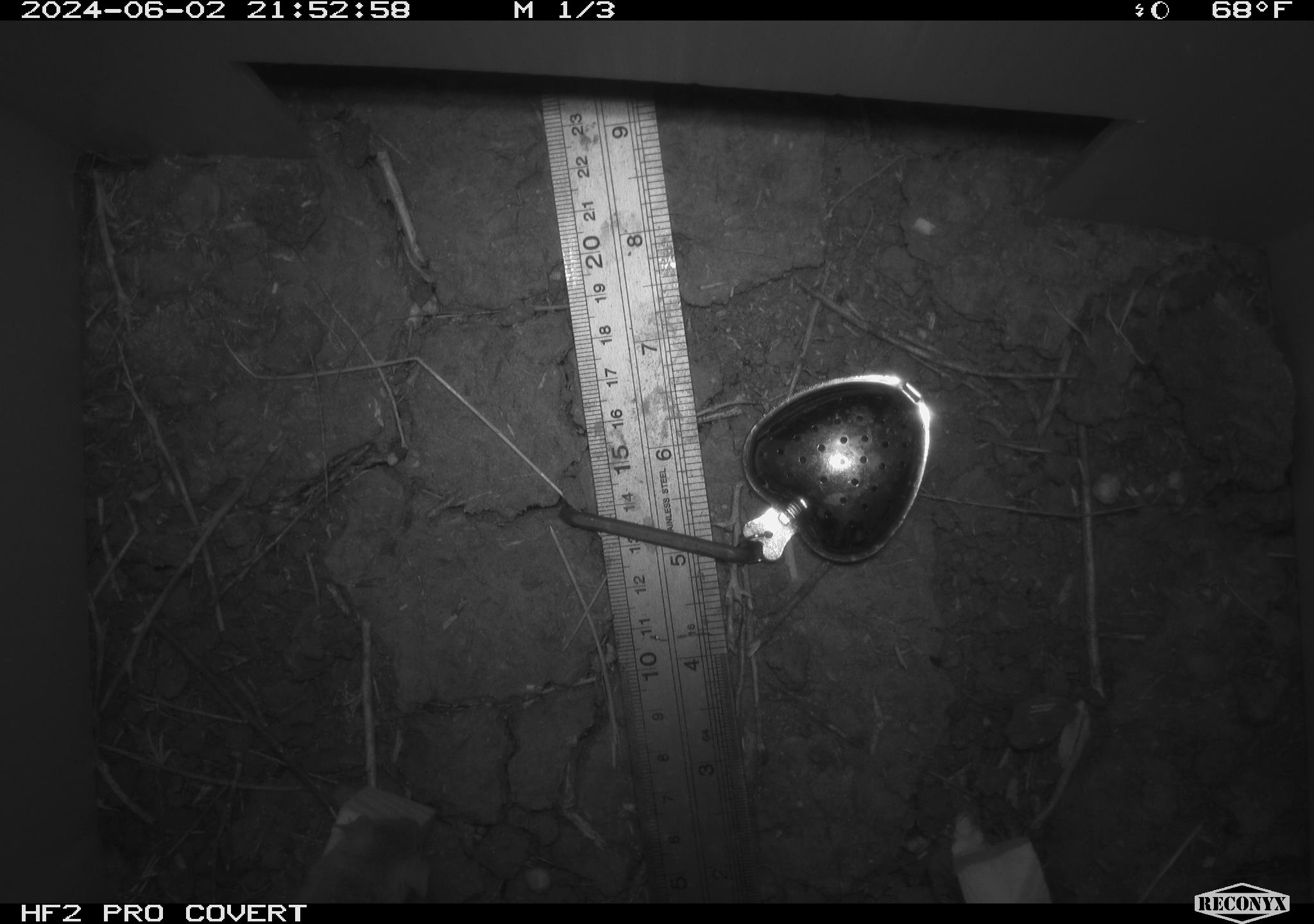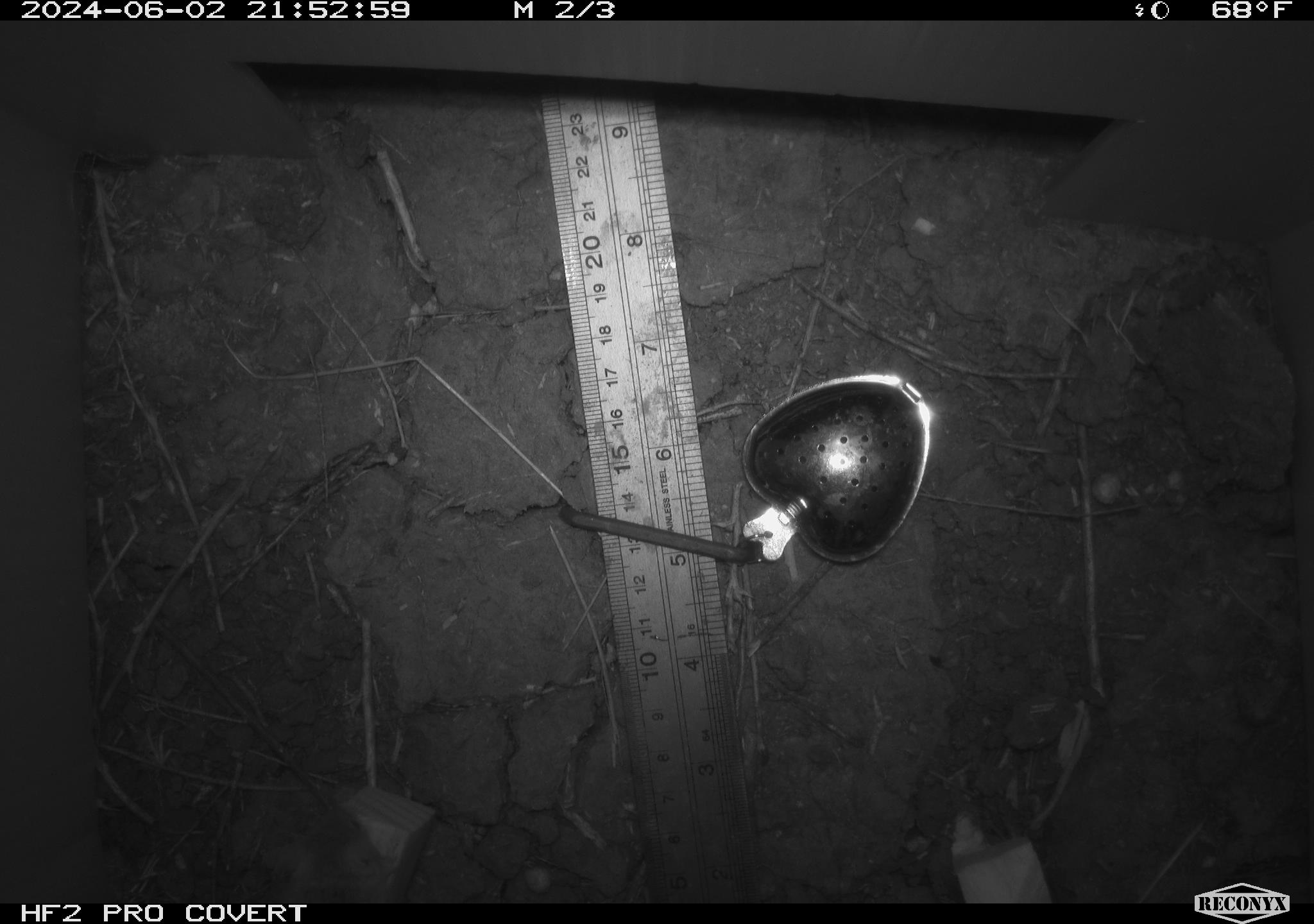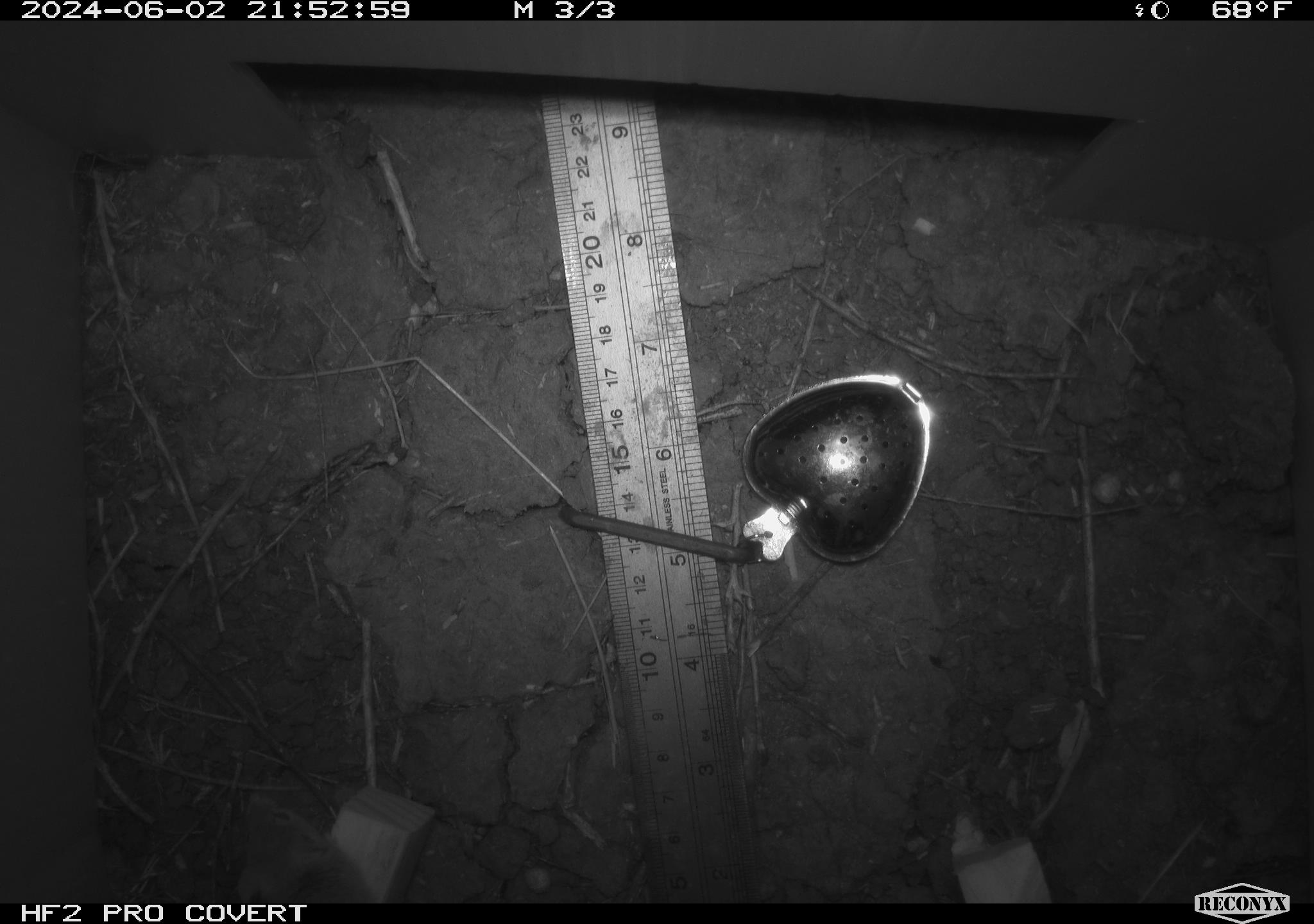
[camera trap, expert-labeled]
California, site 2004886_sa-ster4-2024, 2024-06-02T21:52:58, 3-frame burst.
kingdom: Animalia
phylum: Chordata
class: Mammalia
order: Rodentia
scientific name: Rodentia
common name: mouse species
Mouse species (Rodentia).